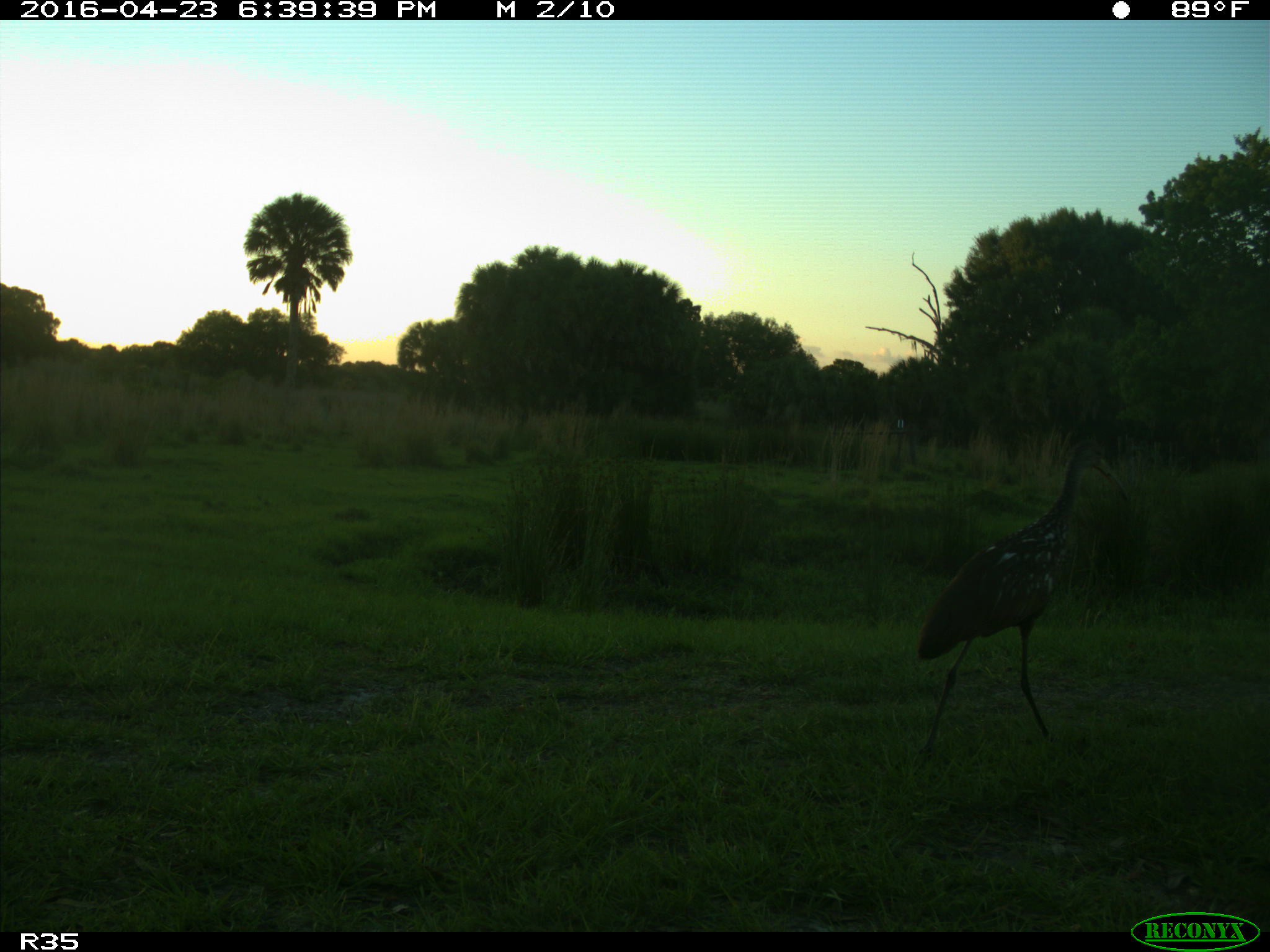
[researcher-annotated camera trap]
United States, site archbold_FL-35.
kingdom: Animalia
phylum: Chordata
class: Aves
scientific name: Aves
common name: birds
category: unidentified bird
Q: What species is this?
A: Unidentified bird (birds) (Aves).